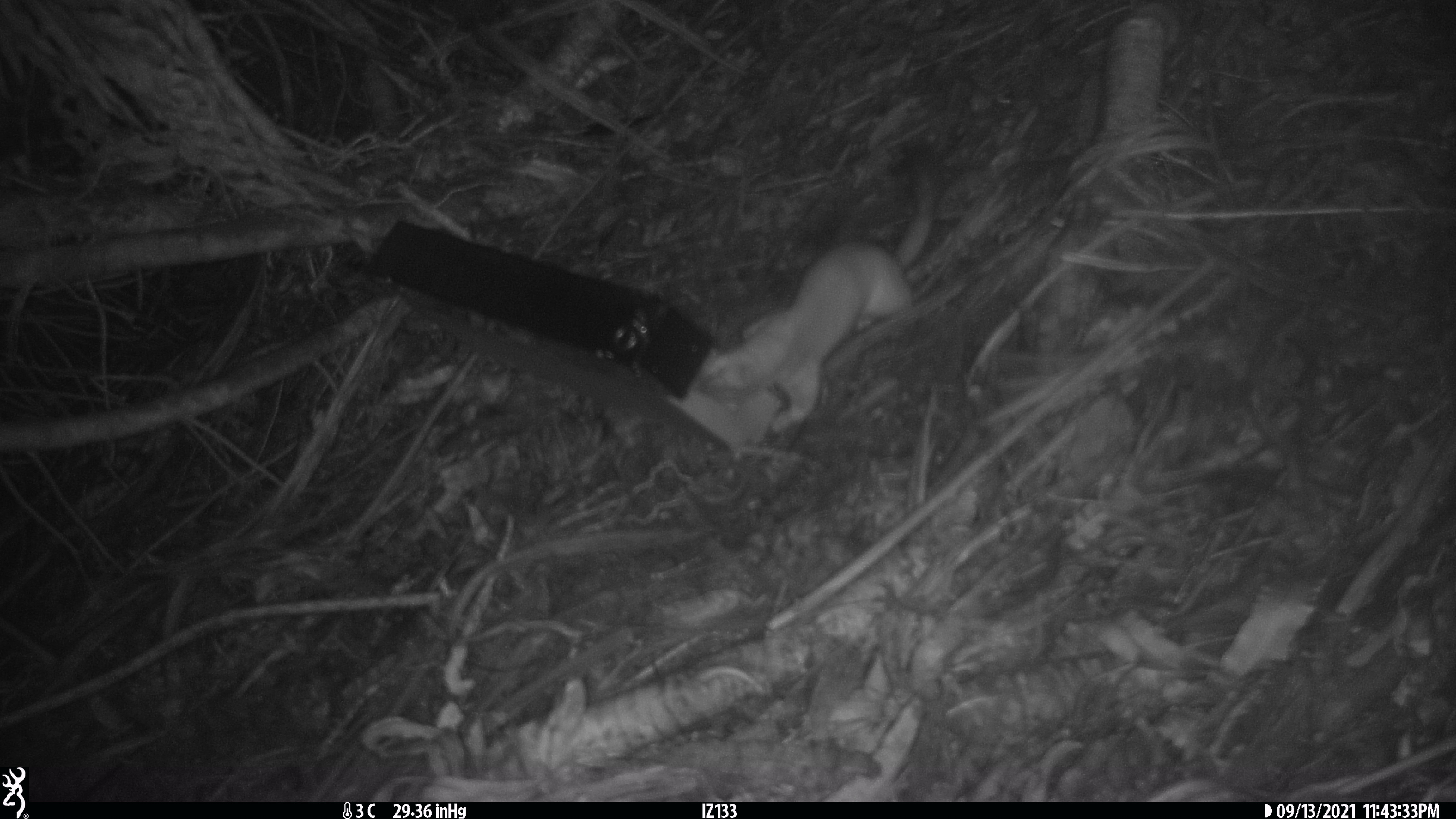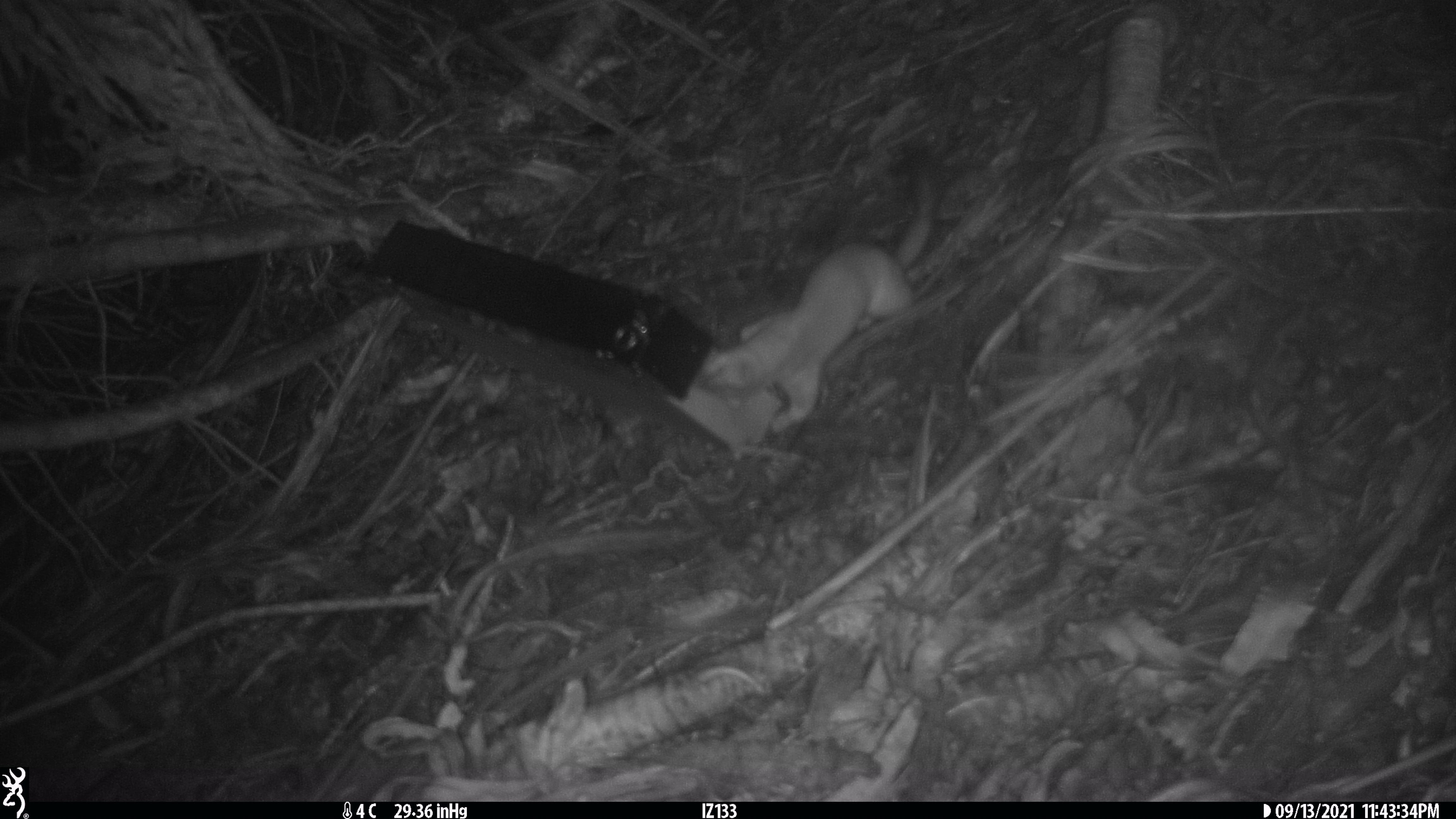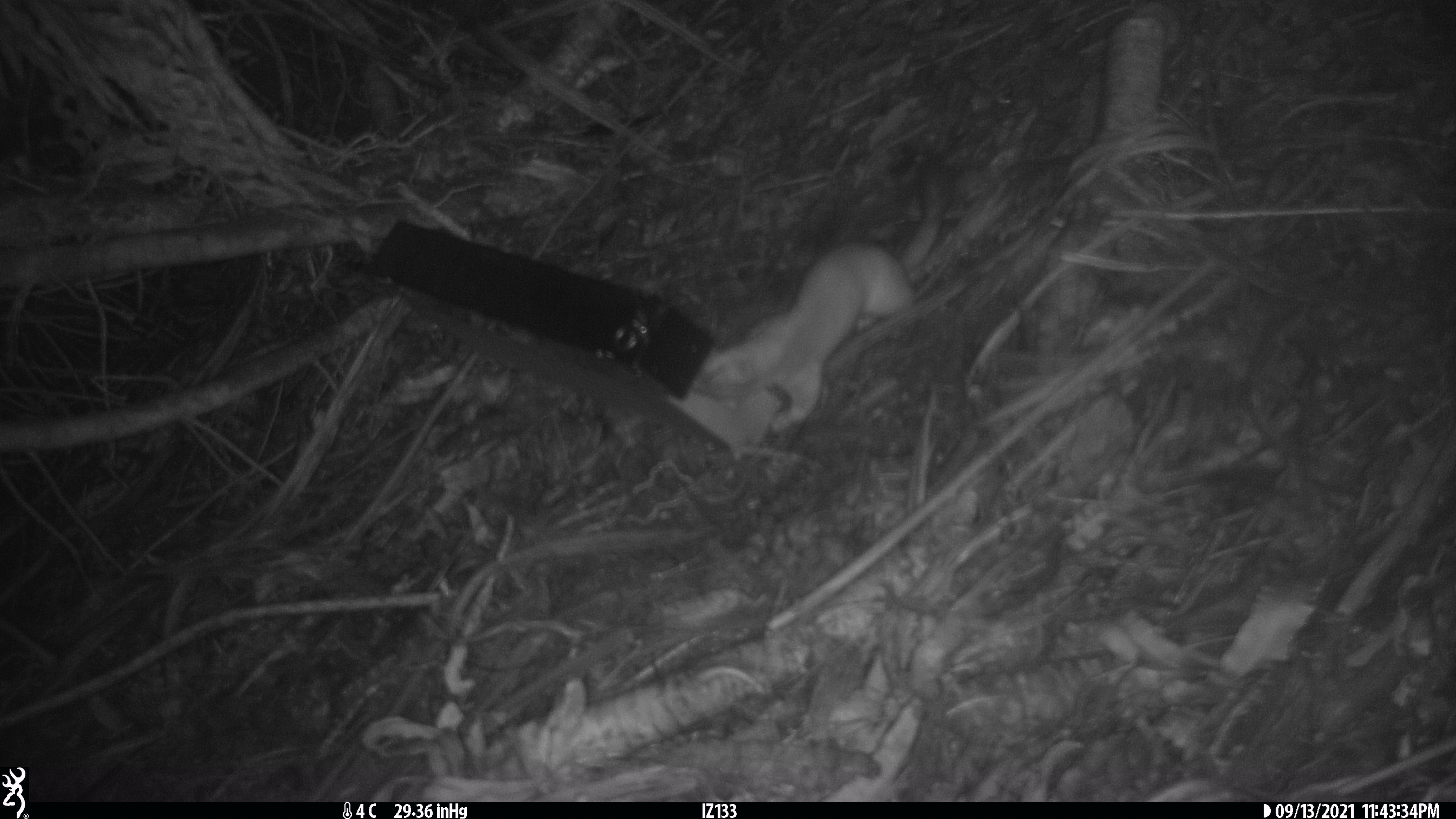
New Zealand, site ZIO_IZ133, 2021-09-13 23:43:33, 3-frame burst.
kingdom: Animalia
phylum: Chordata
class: Mammalia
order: Carnivora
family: Mustelidae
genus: Mustela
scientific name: Mustela erminea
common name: stoat